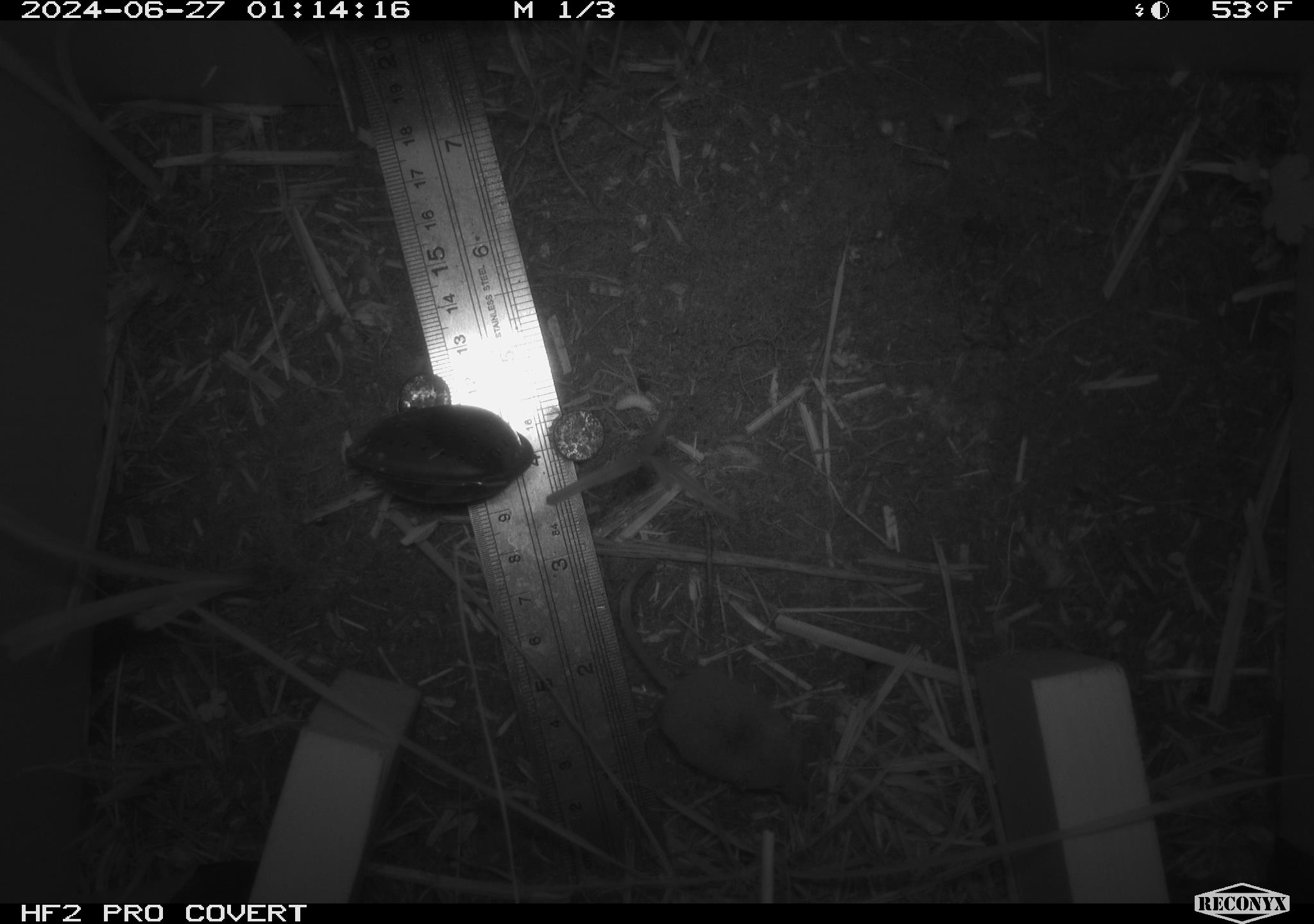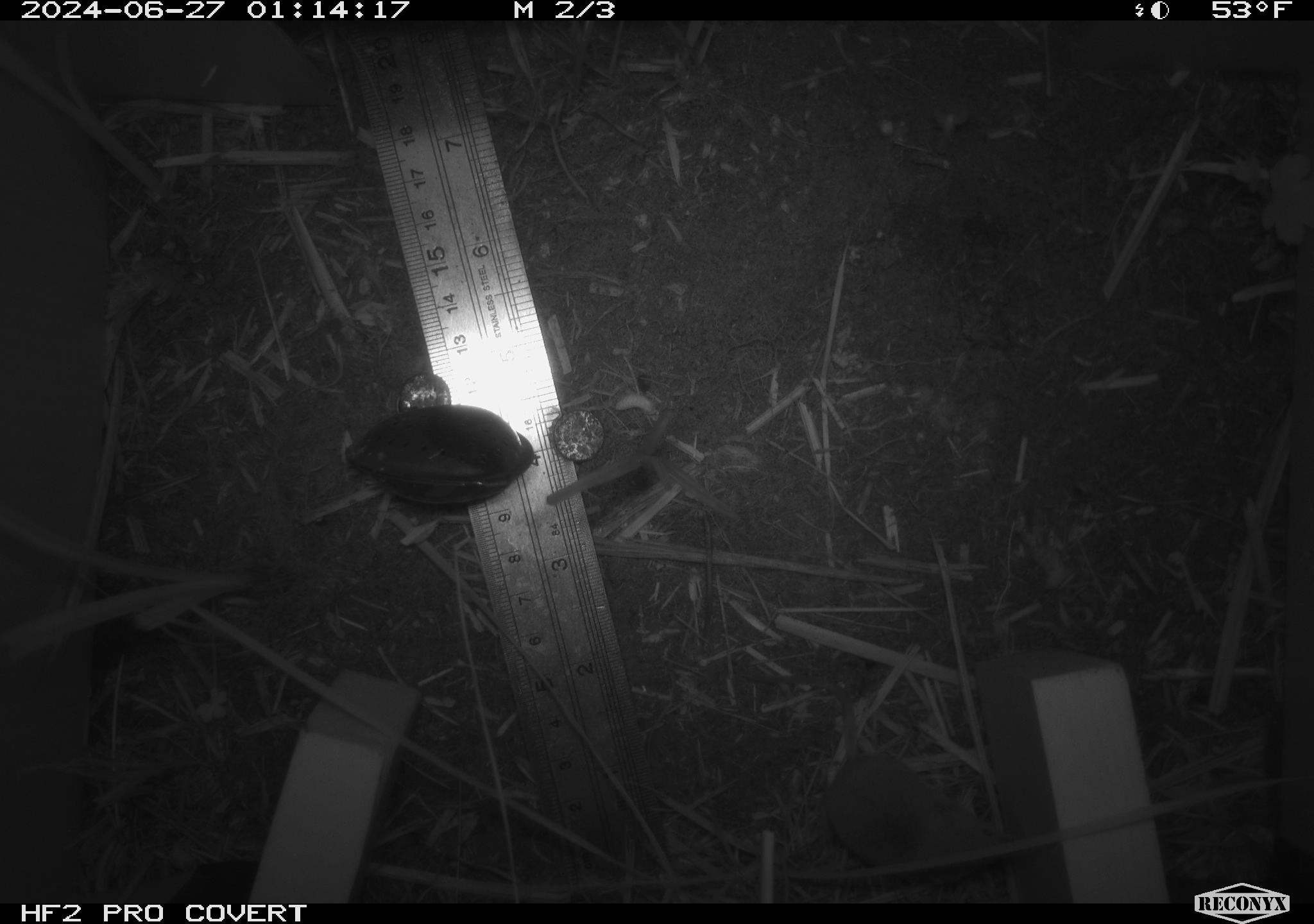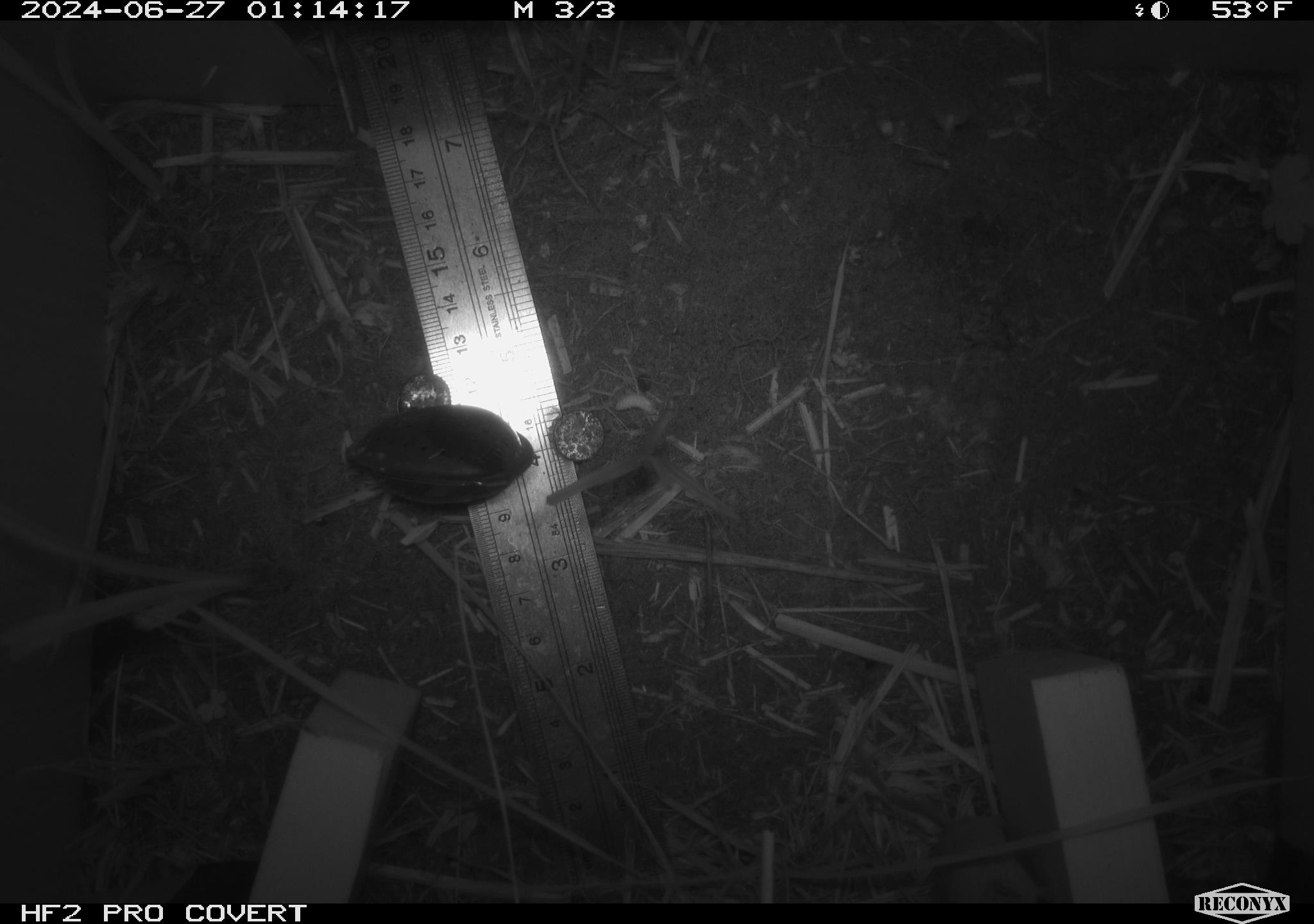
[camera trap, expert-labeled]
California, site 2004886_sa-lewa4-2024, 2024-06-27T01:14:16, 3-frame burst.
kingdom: Animalia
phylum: Chordata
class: Mammalia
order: Eulipotyphla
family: Soricidae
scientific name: Soricidae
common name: shrews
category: soricidae family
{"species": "soricidae family (shrews) (Soricidae)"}